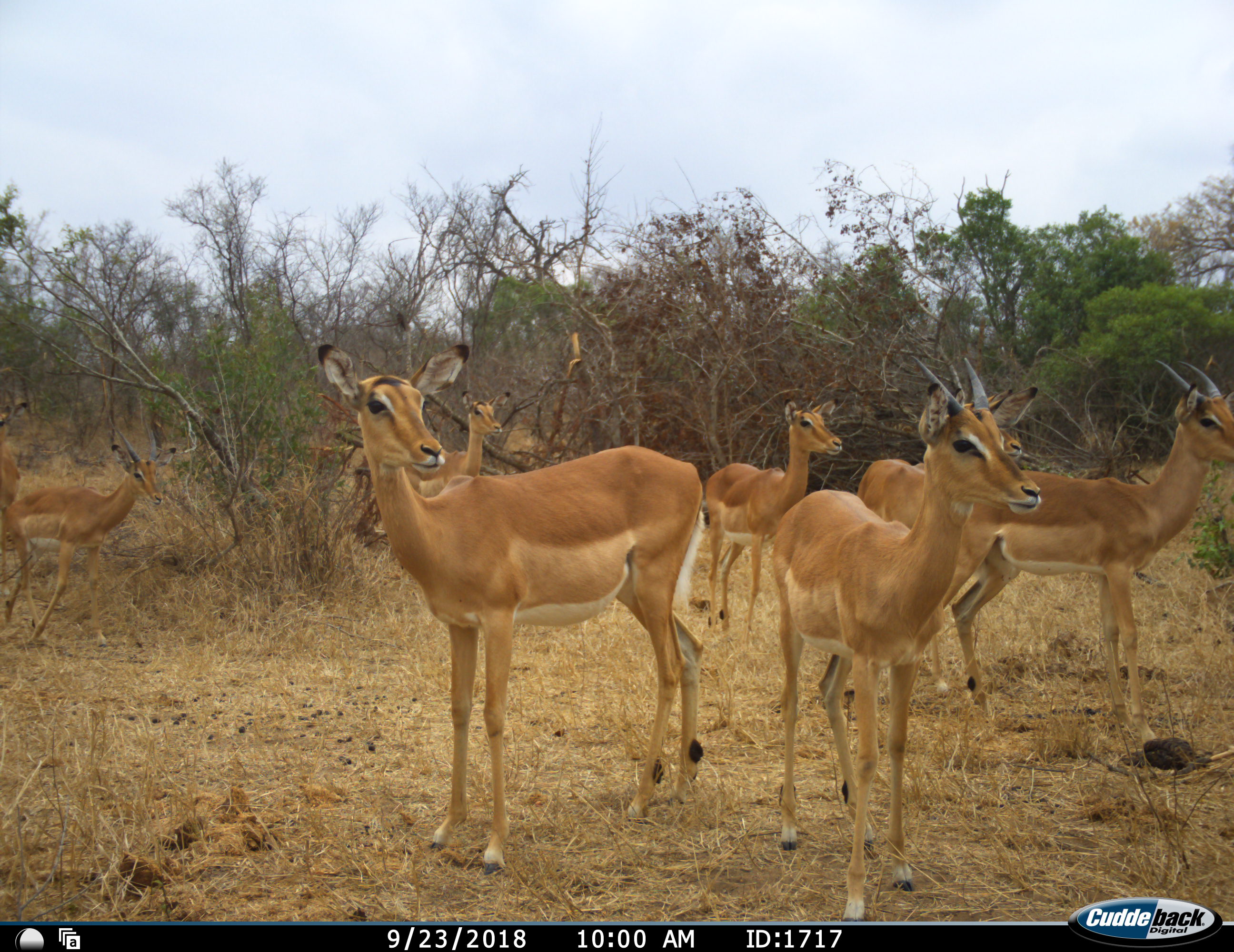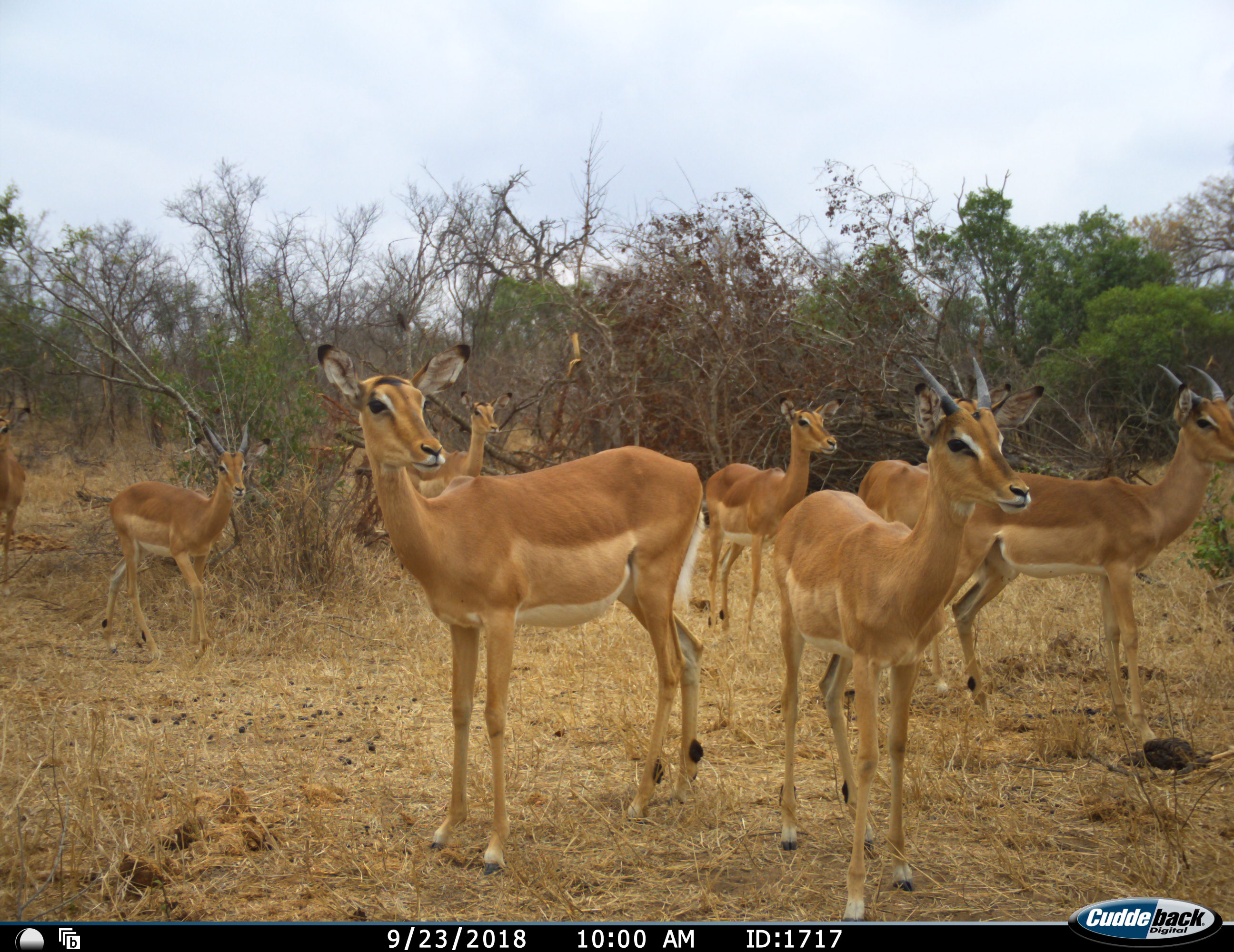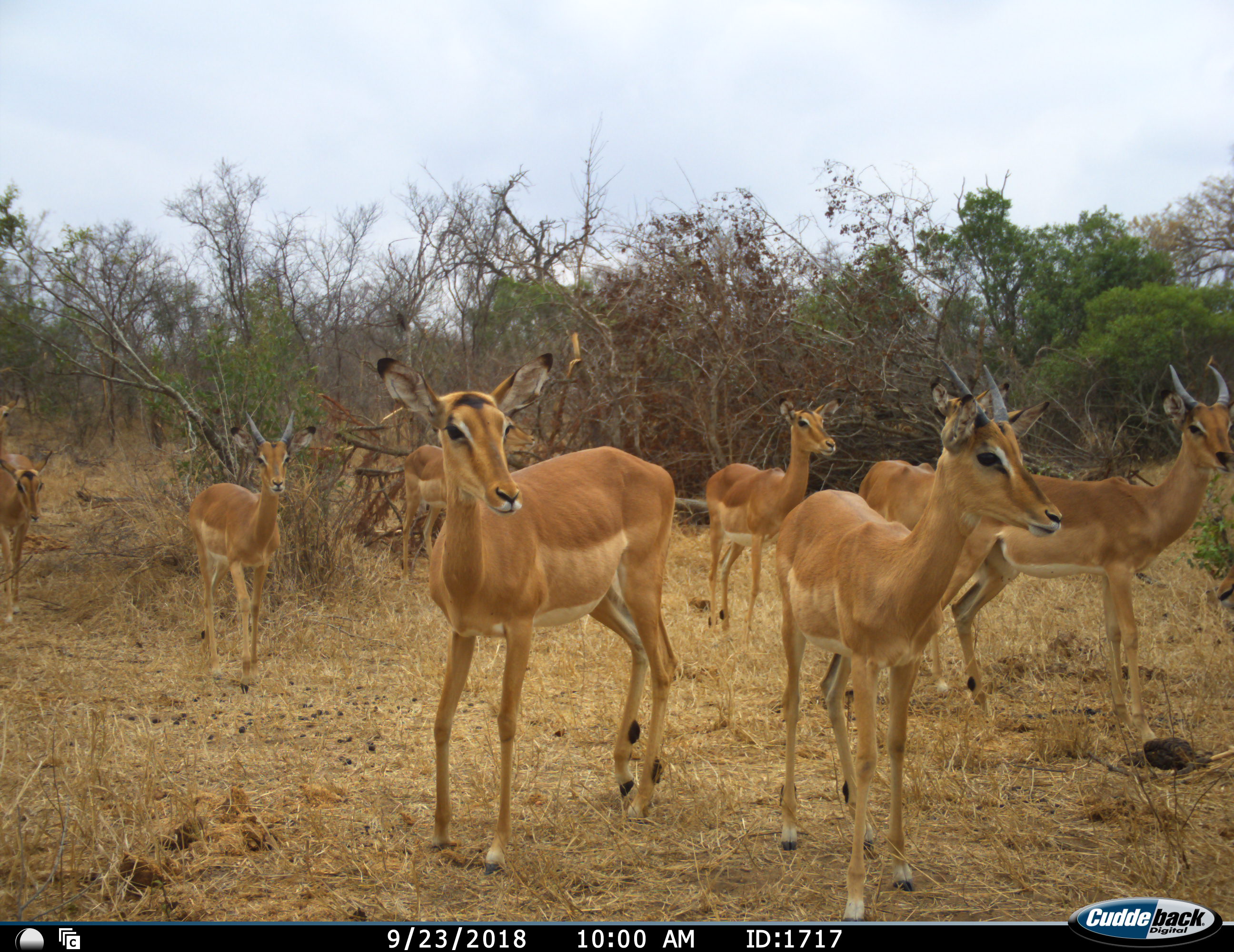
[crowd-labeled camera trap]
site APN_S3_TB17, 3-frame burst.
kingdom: Animalia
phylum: Chordata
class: Mammalia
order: Artiodactyla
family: Bovidae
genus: Aepyceros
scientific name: Aepyceros melampus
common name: impala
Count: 8.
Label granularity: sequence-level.